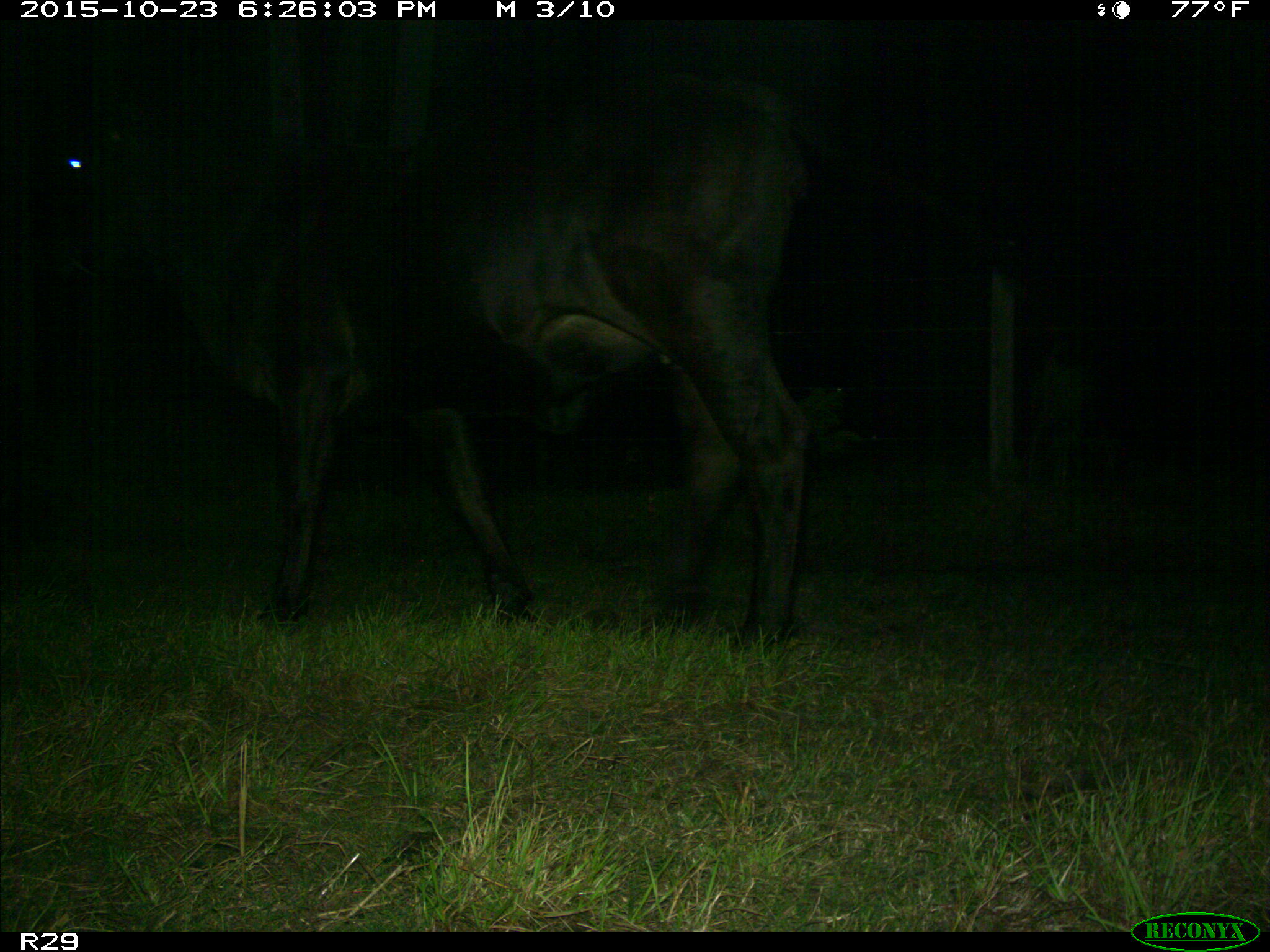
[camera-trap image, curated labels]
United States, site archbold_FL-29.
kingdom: Animalia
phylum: Chordata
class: Mammalia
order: Artiodactyla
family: Bovidae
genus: Bos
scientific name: Bos taurus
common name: domestic cow